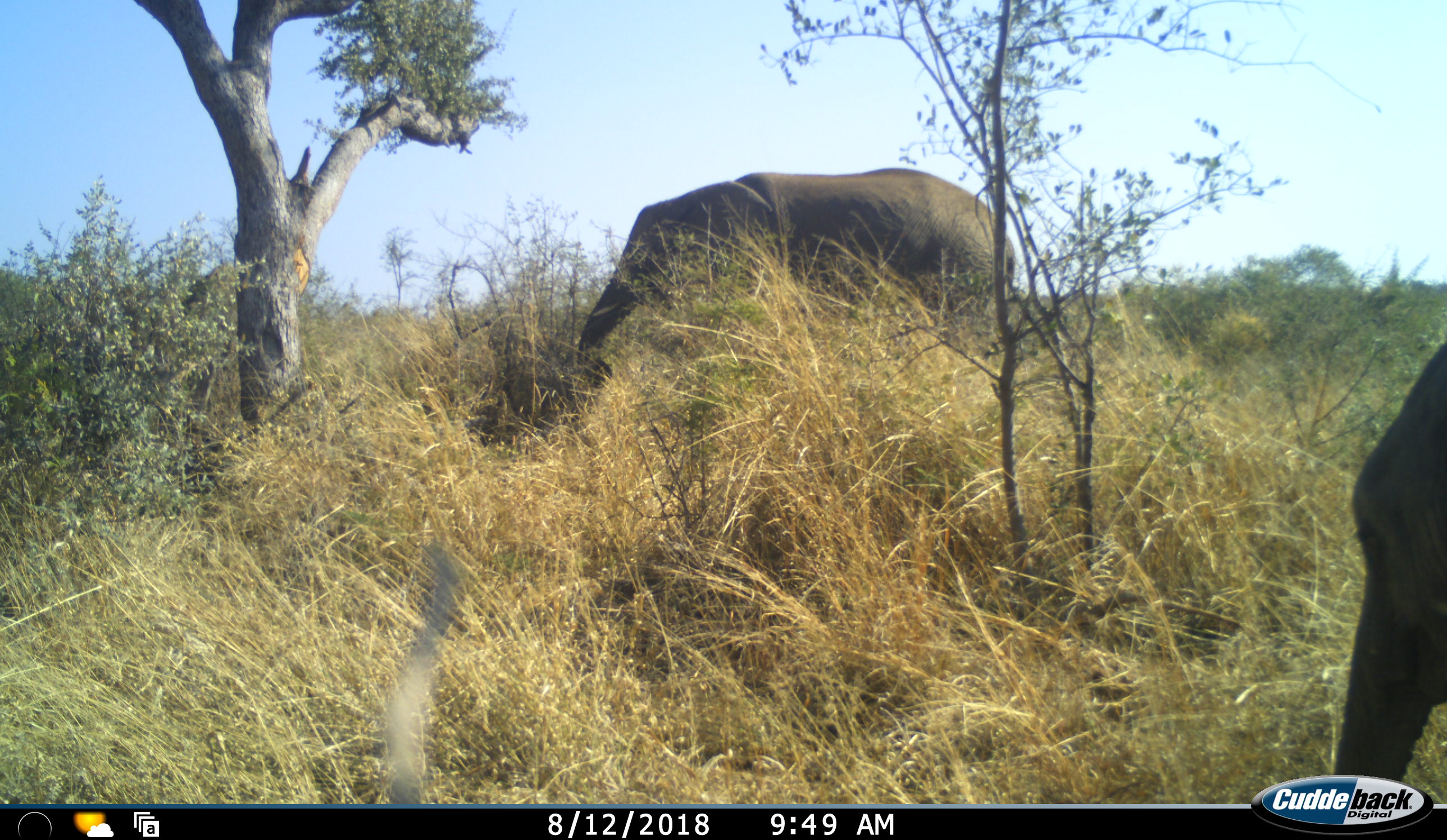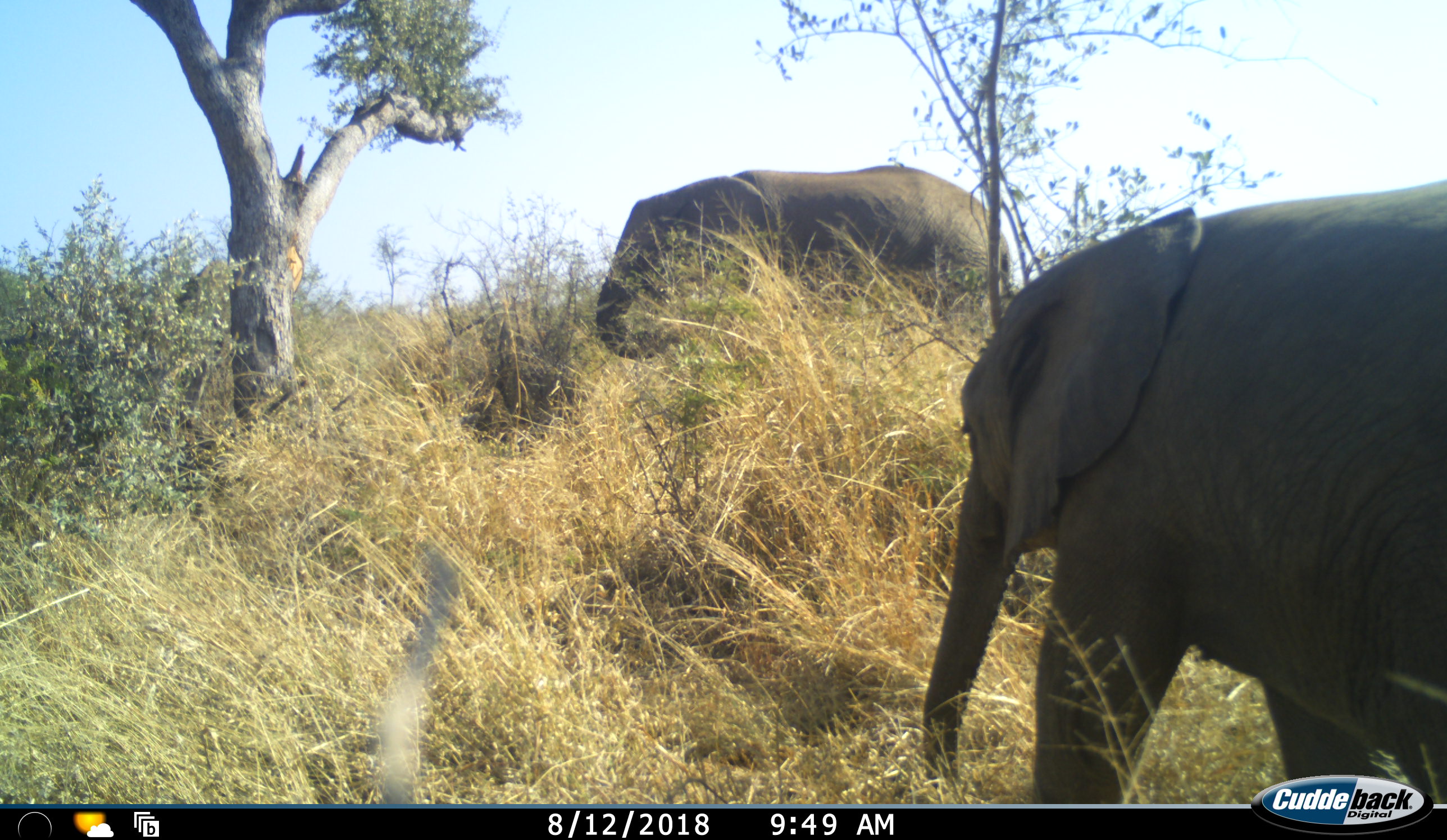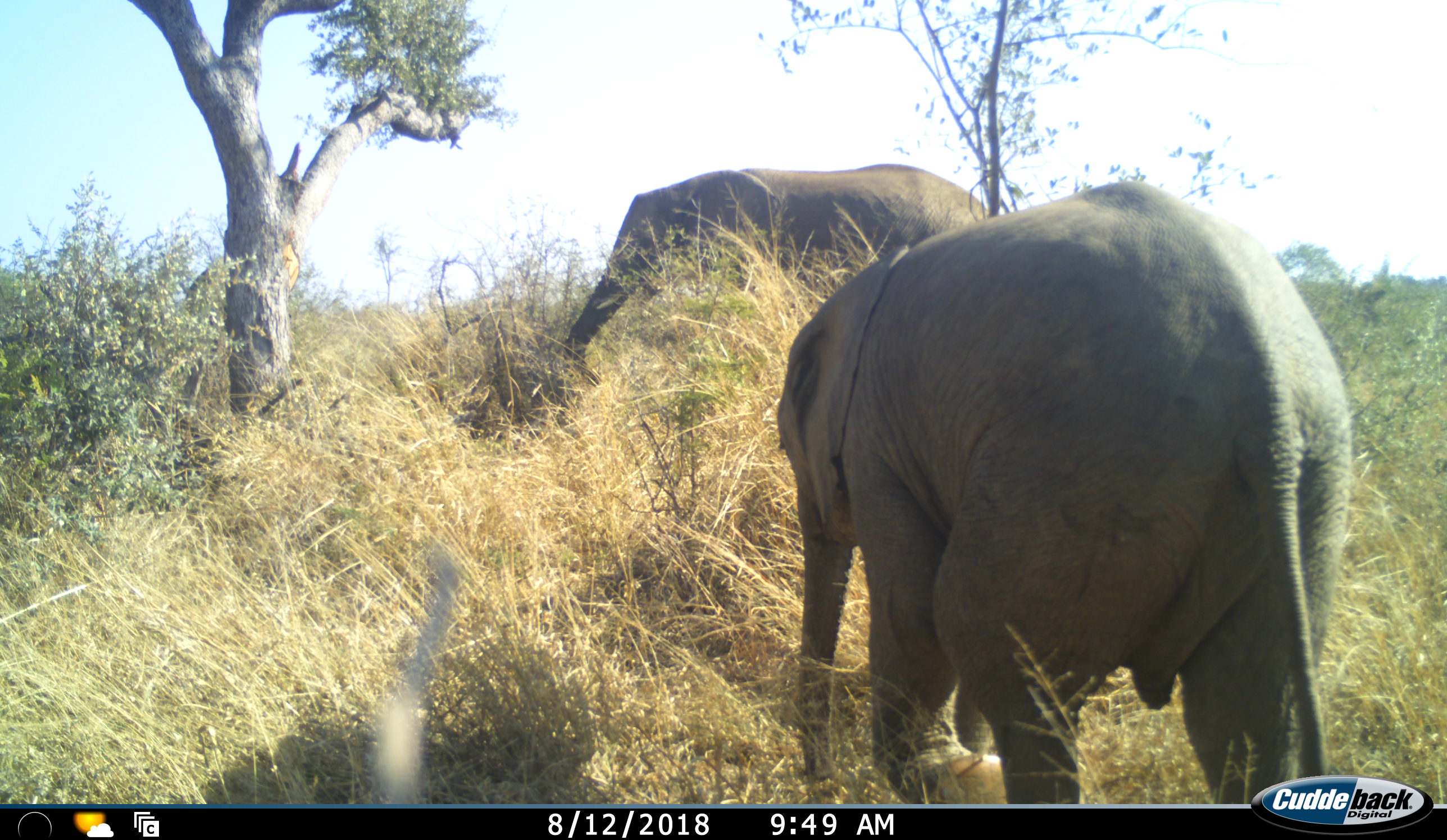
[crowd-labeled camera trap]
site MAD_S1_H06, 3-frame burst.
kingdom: Animalia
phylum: Chordata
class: Mammalia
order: Proboscidea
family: Elephantidae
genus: Loxodonta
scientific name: Loxodonta africana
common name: african bush elephant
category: elephant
Elephant (african bush elephant) (Loxodonta africana), count 2. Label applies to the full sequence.